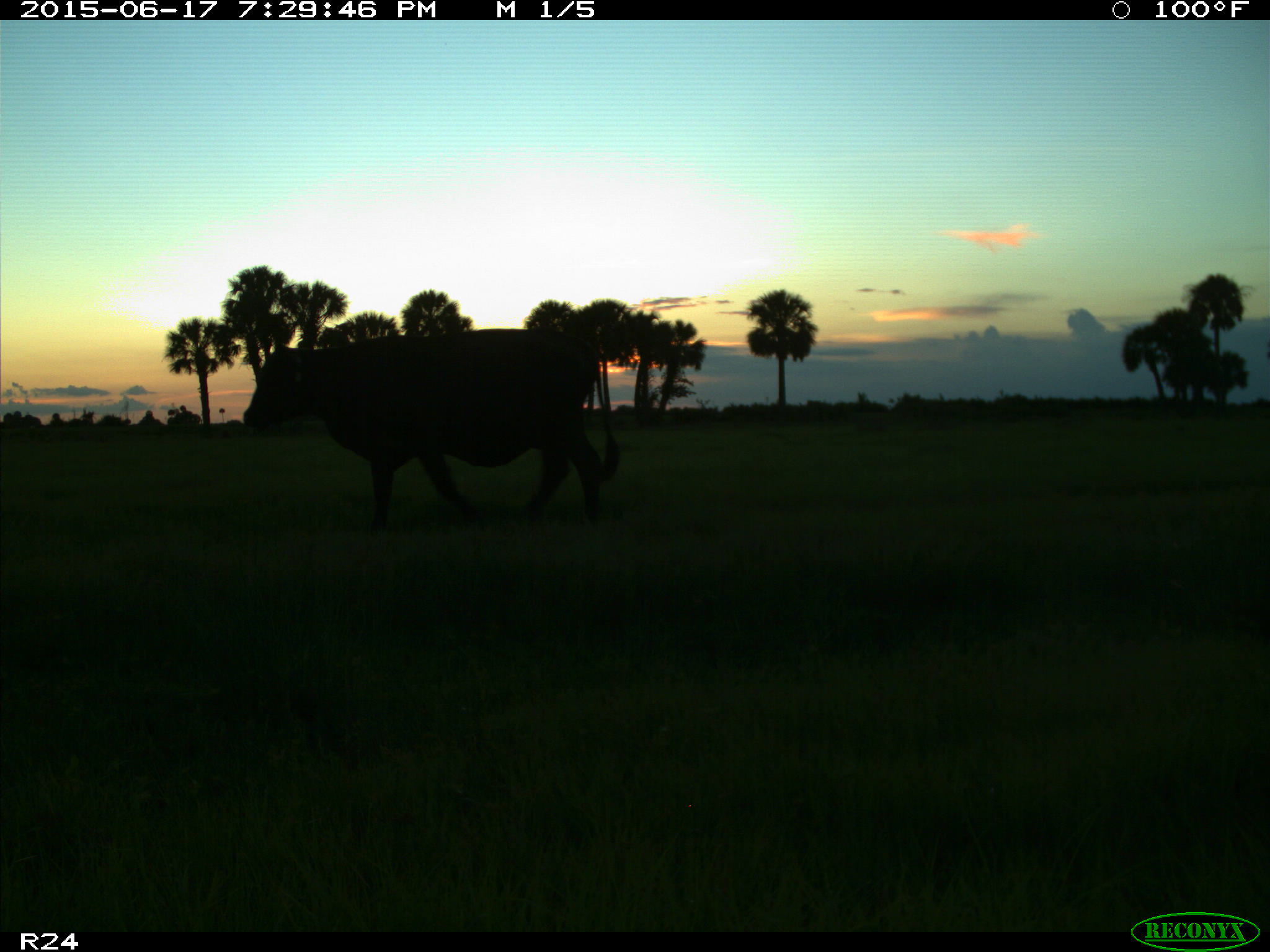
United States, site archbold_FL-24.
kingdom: Animalia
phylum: Chordata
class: Mammalia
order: Artiodactyla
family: Bovidae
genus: Bos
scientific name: Bos taurus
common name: domestic cow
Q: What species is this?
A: Bos taurus (domestic cow).